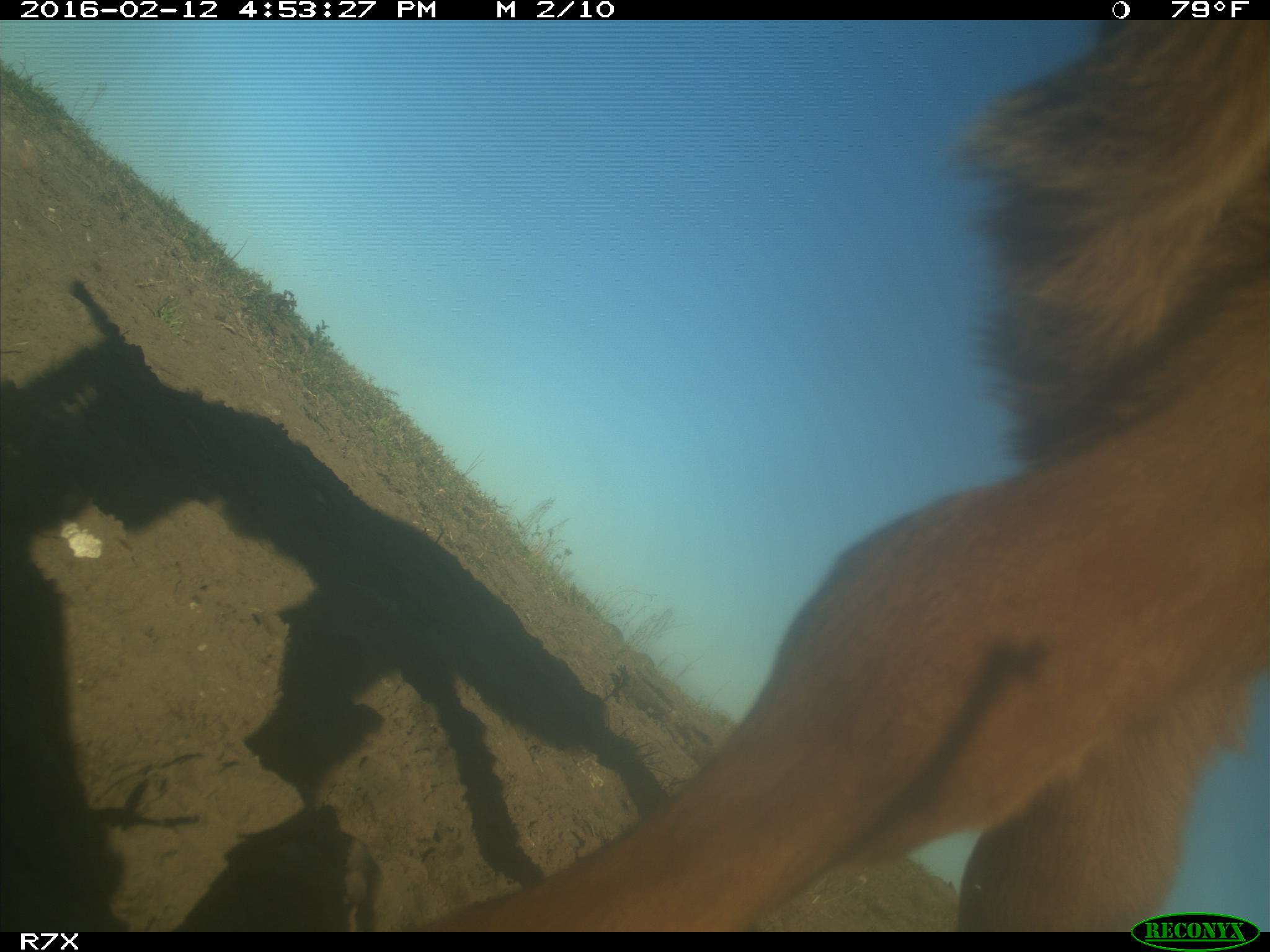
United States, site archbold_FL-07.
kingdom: Animalia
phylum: Chordata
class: Mammalia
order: Artiodactyla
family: Bovidae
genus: Bos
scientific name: Bos taurus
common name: domestic cow